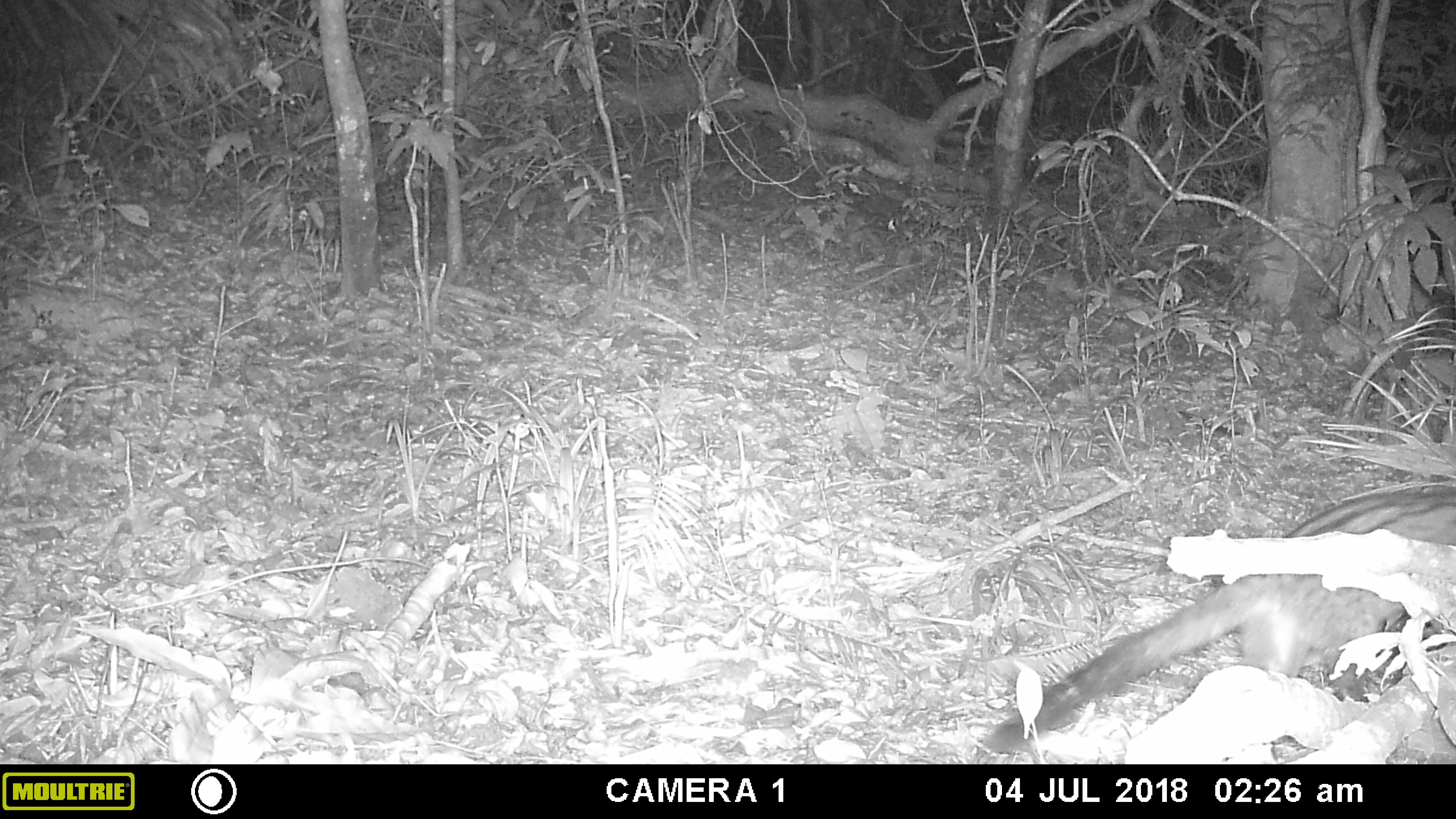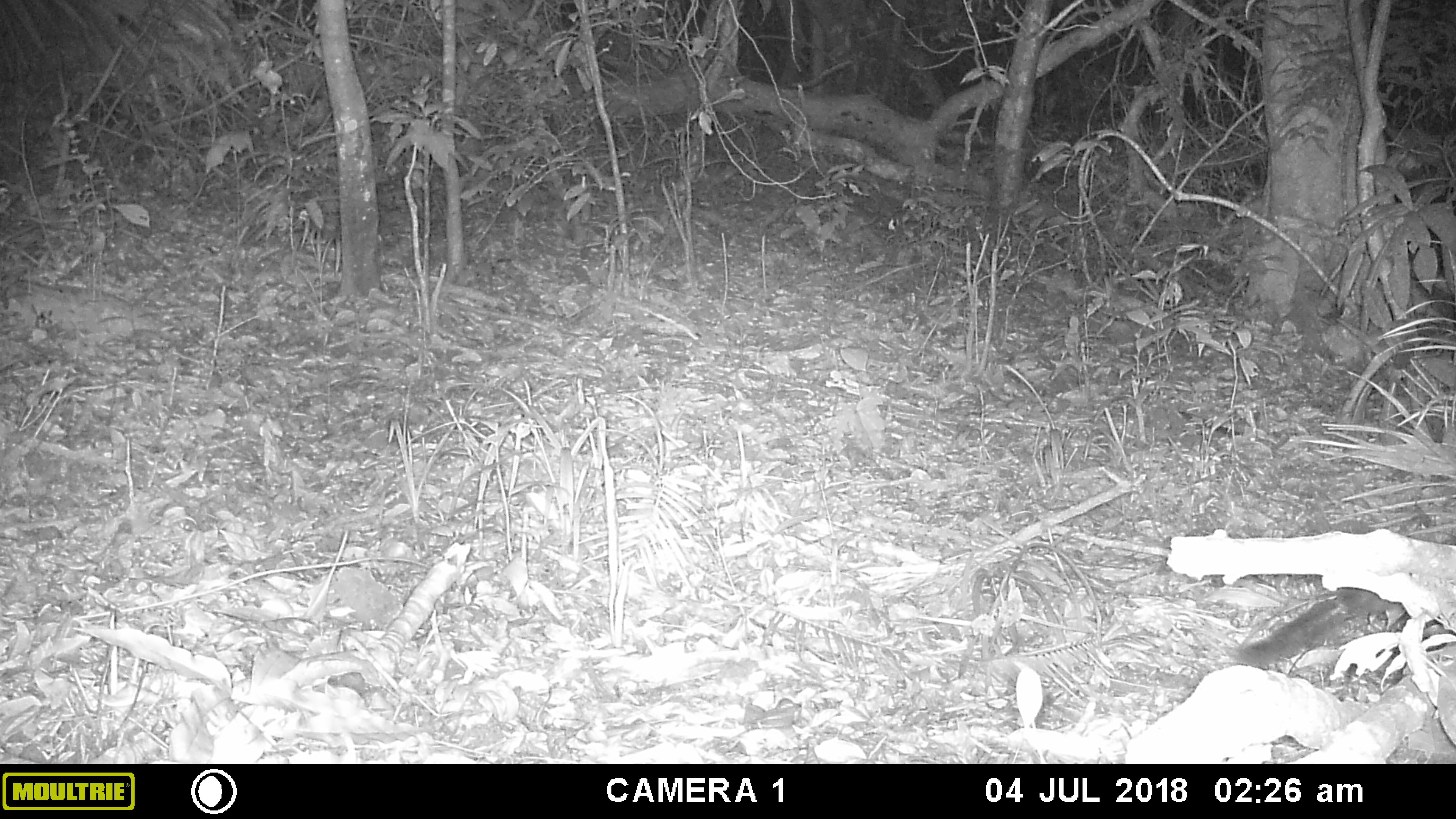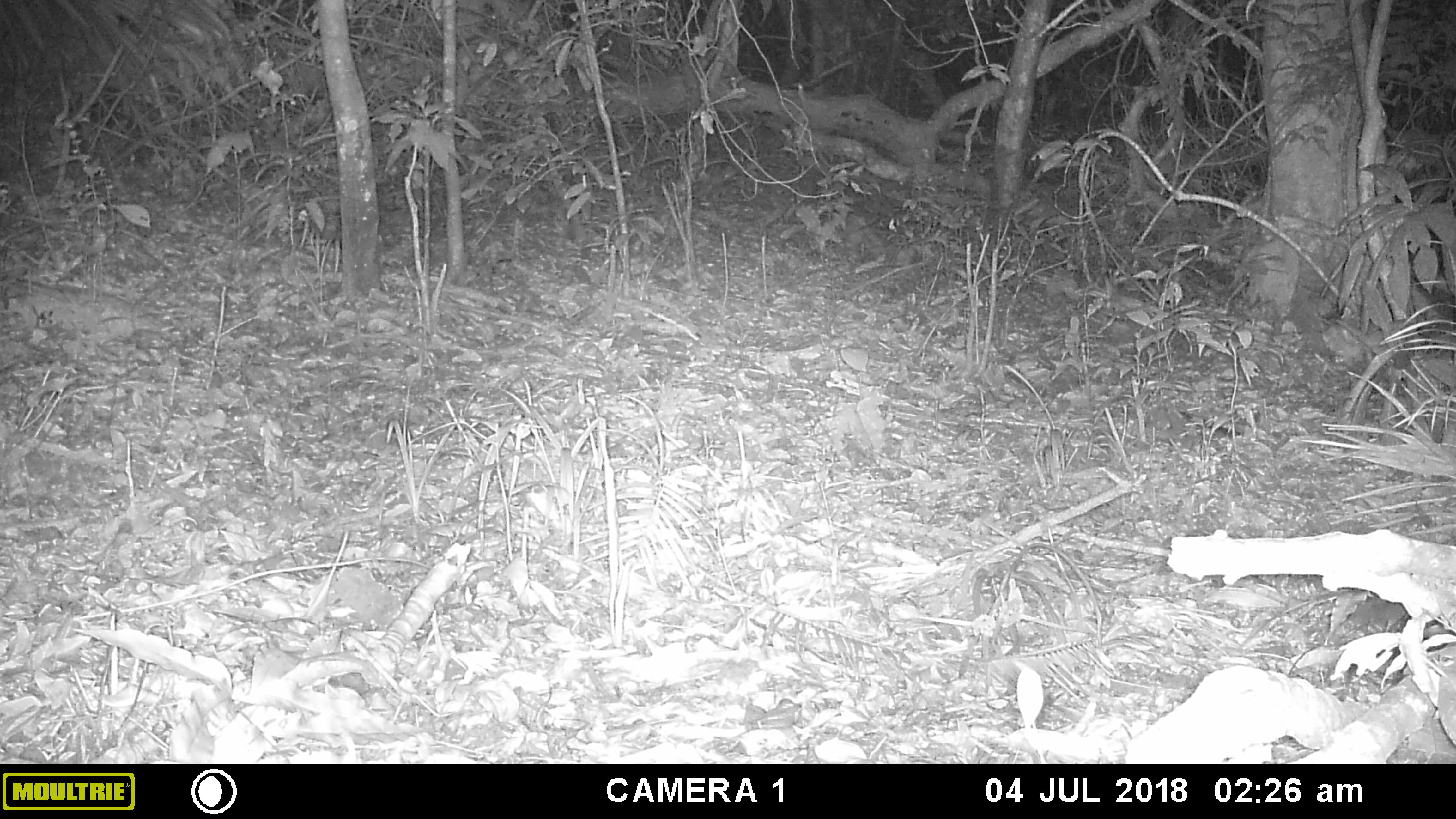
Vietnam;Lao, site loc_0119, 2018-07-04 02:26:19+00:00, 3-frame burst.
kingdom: Animalia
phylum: Chordata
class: Mammalia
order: Carnivora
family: Viverridae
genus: Paradoxurus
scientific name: Paradoxurus hermaphroditus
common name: common palm civet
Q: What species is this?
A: Common palm civet (Paradoxurus hermaphroditus).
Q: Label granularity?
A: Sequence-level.